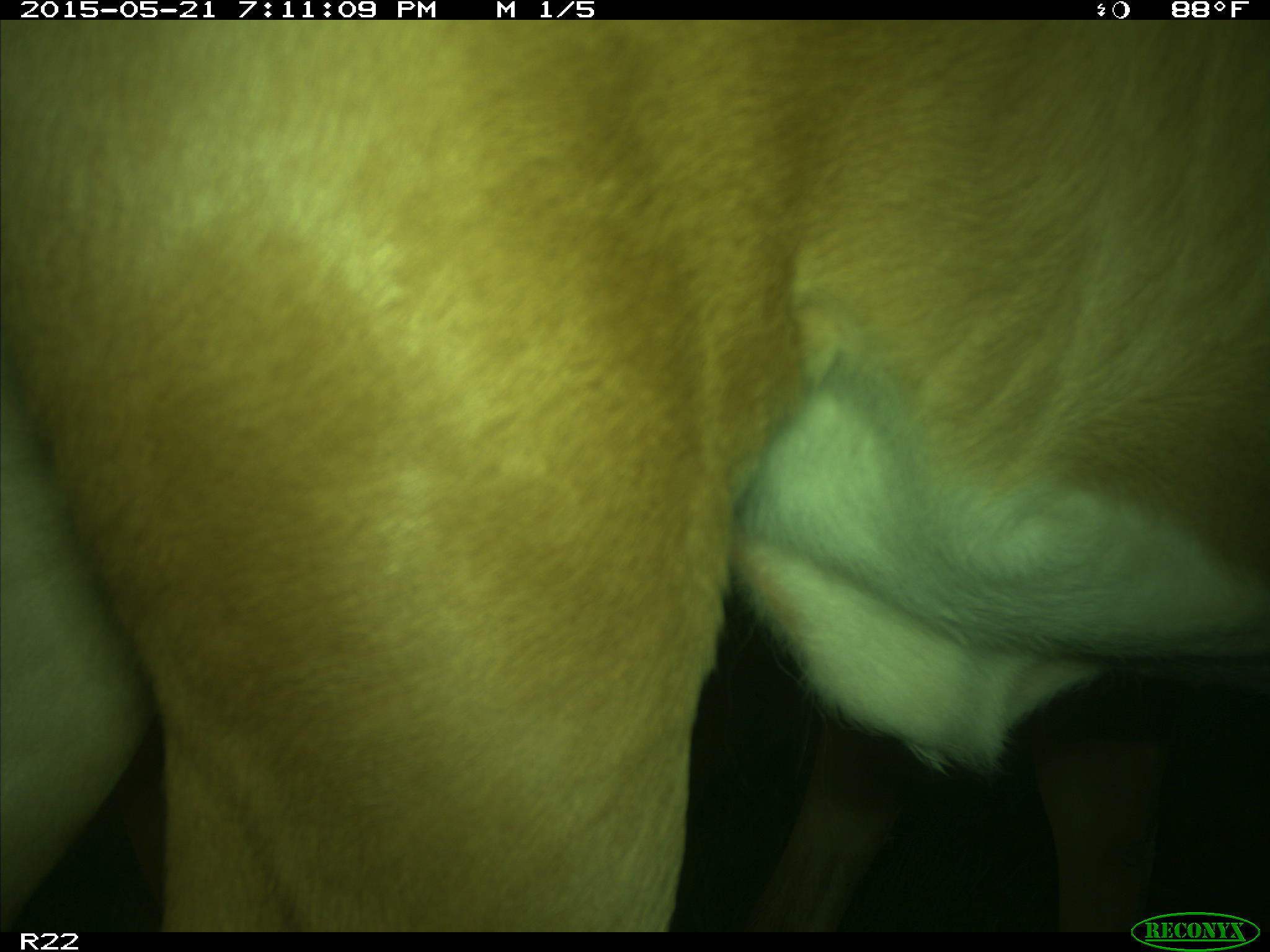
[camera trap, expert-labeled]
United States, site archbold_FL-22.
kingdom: Animalia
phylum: Chordata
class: Mammalia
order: Artiodactyla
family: Bovidae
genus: Bos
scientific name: Bos taurus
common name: domestic cow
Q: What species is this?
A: Bos taurus (domestic cow).